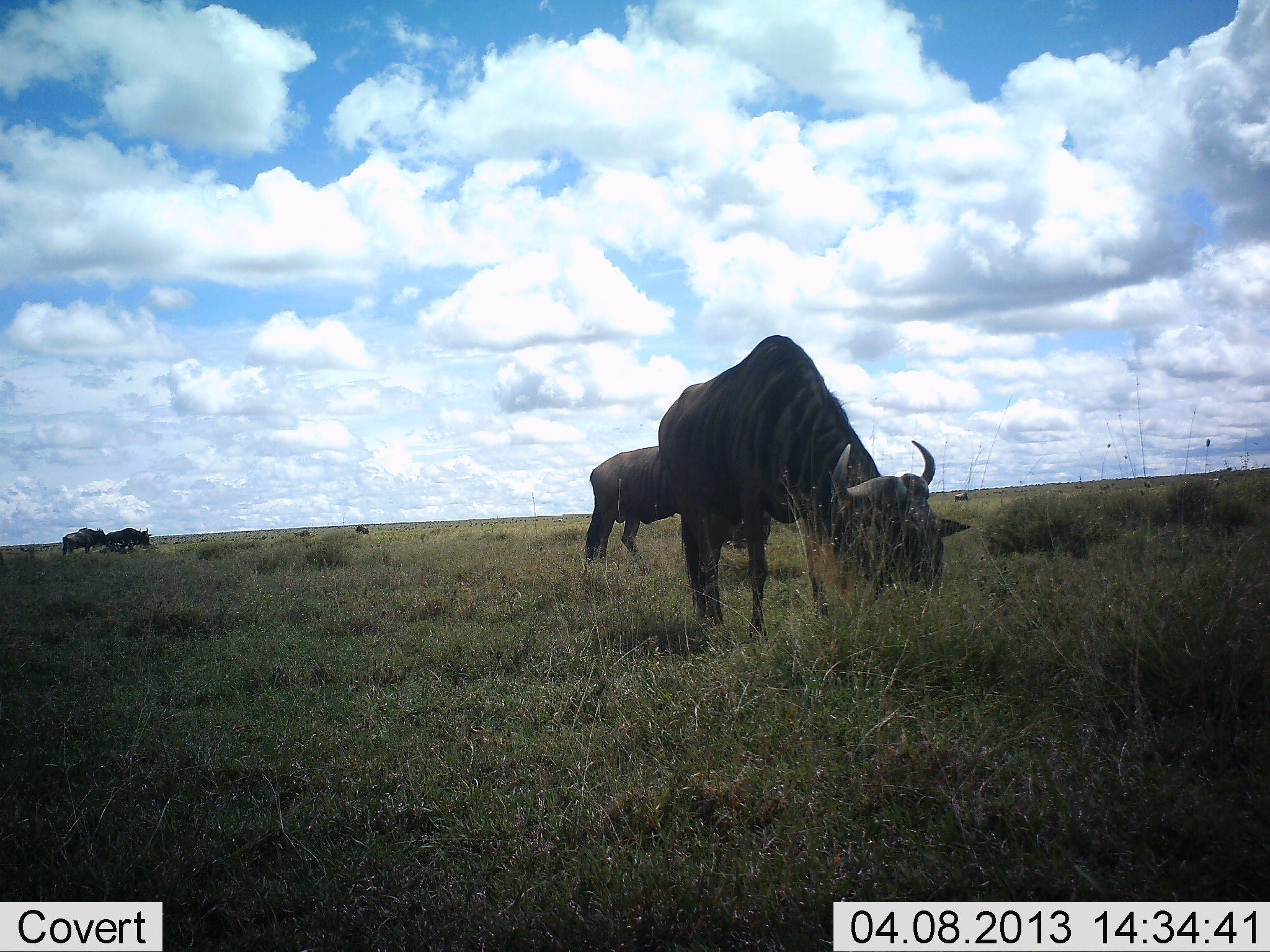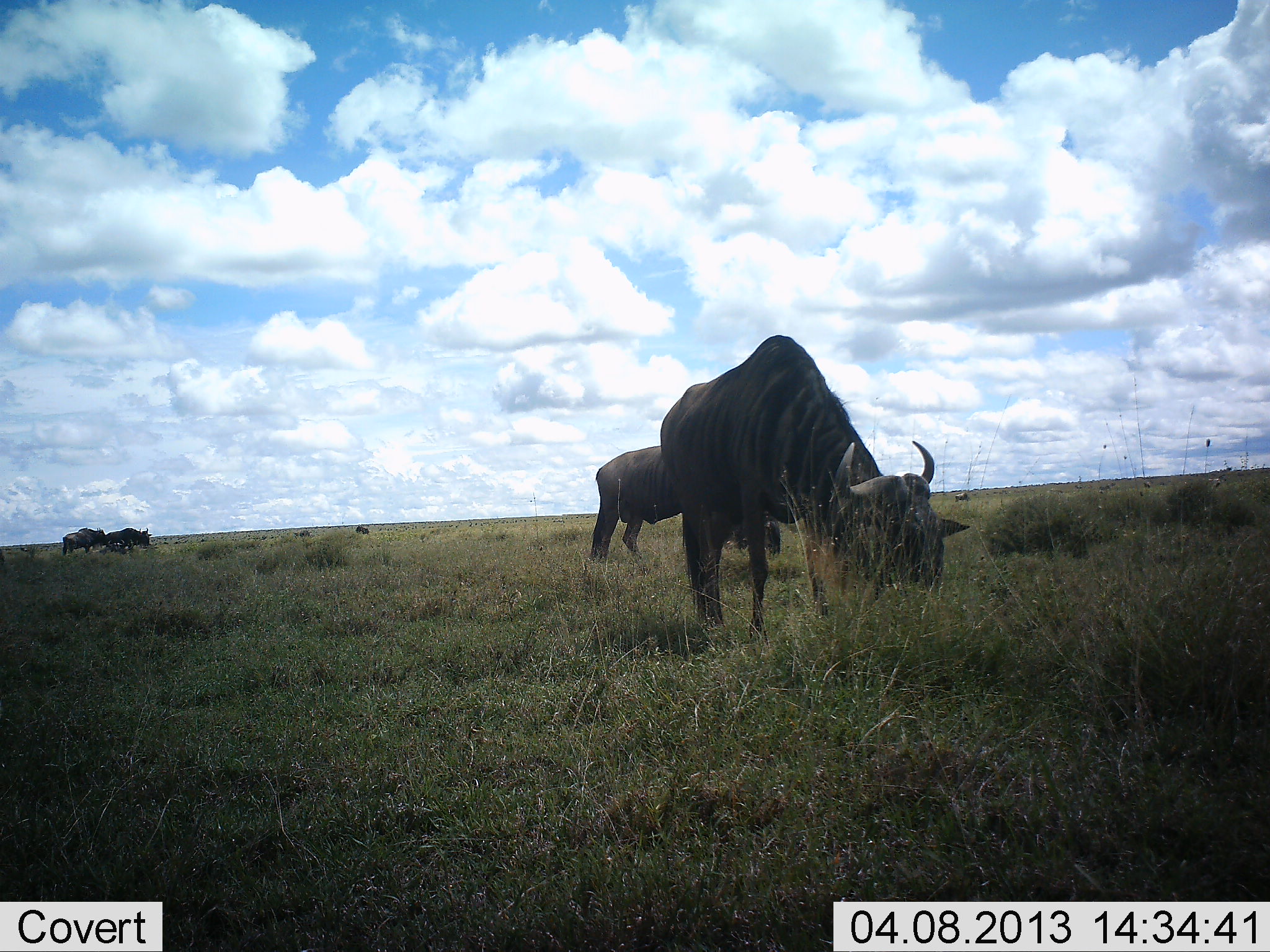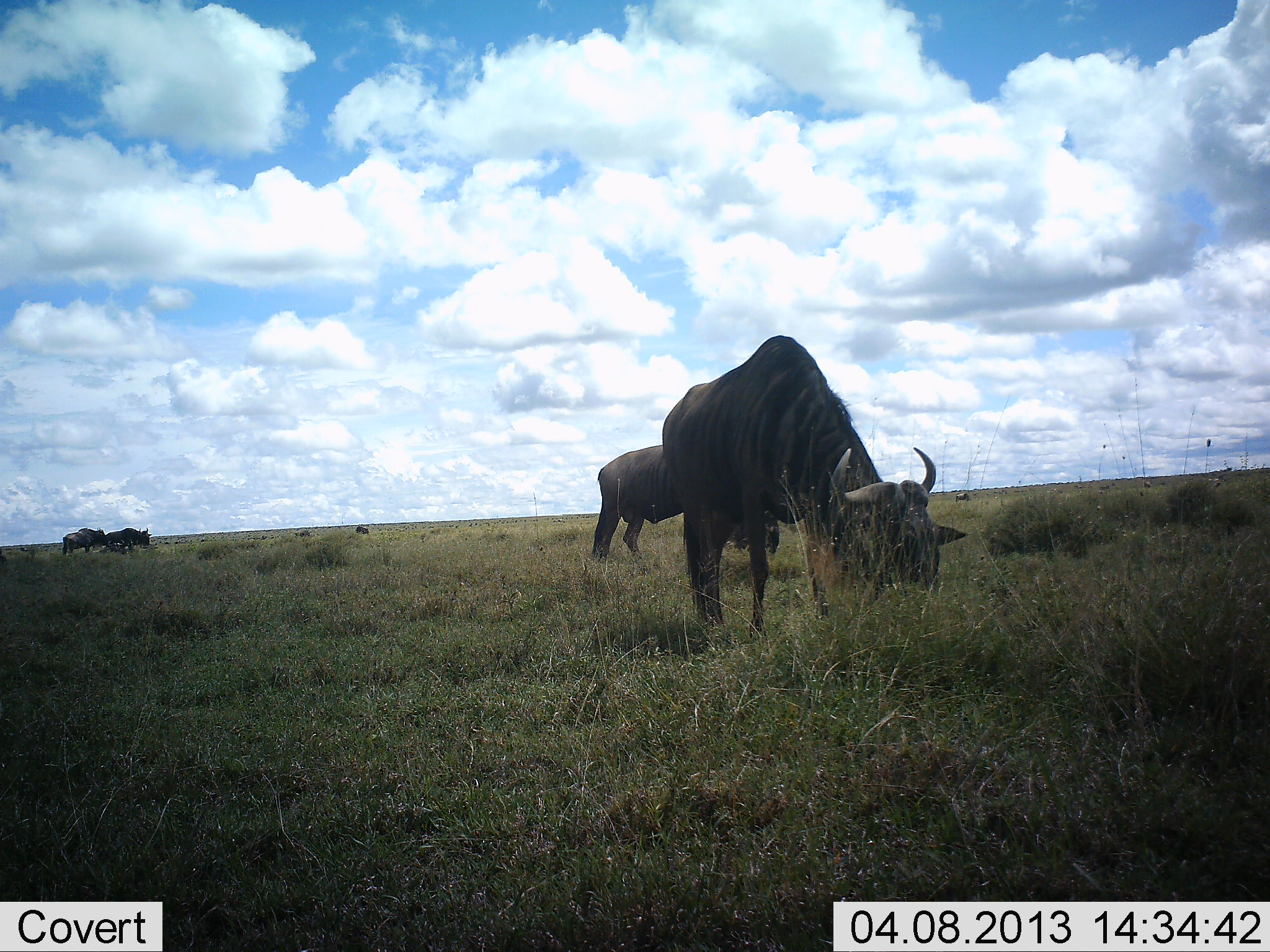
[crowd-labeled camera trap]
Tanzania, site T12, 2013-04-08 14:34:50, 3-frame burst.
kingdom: Animalia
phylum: Chordata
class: Mammalia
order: Artiodactyla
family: Bovidae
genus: Connochaetes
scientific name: Connochaetes taurinus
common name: blue wildebeest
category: wildebeest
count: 4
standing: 26%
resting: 0%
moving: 11%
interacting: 0%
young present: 5%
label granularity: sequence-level